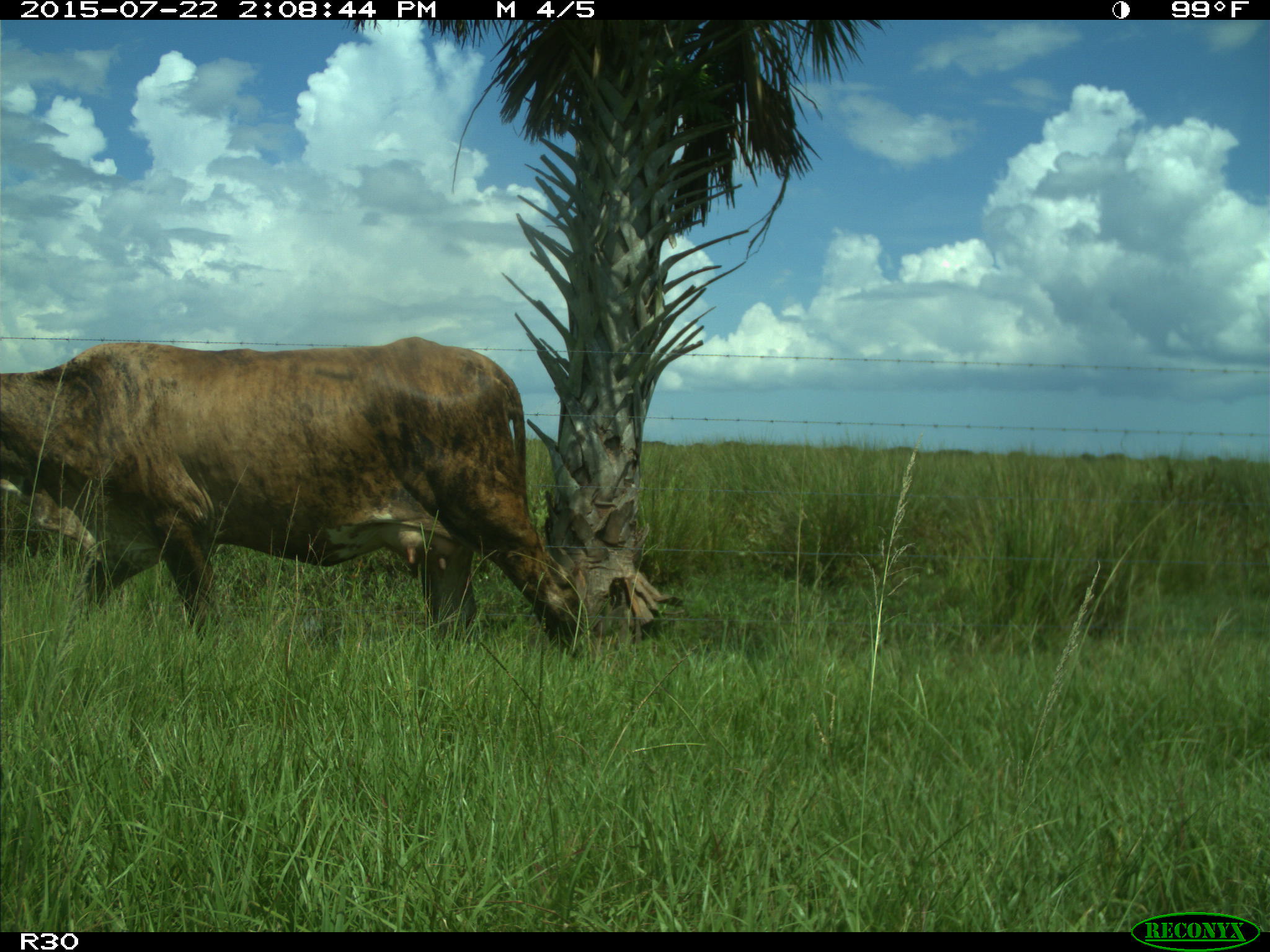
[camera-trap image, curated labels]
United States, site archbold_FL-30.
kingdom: Animalia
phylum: Chordata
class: Mammalia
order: Artiodactyla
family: Bovidae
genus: Bos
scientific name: Bos taurus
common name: domestic cow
Bos taurus (domestic cow).